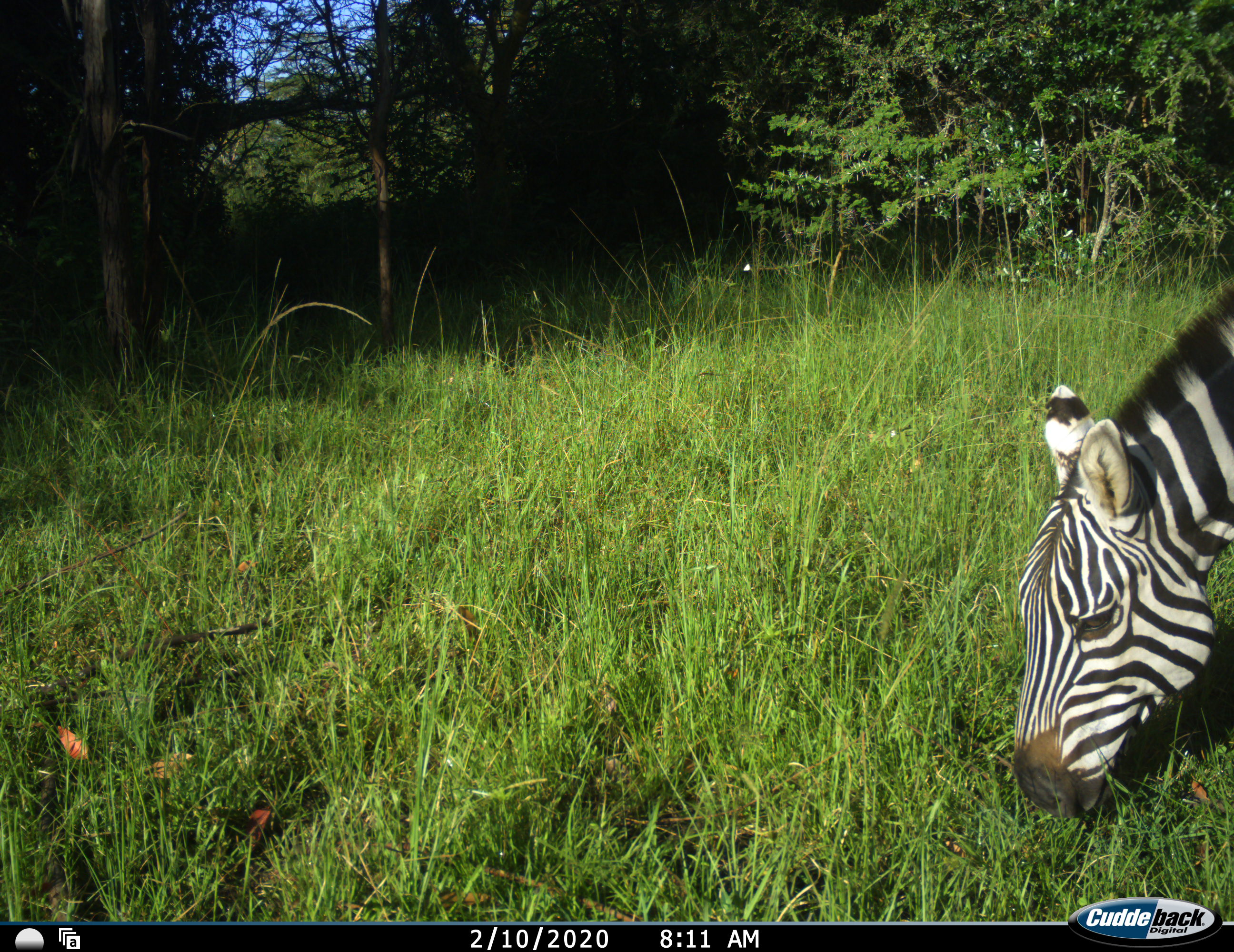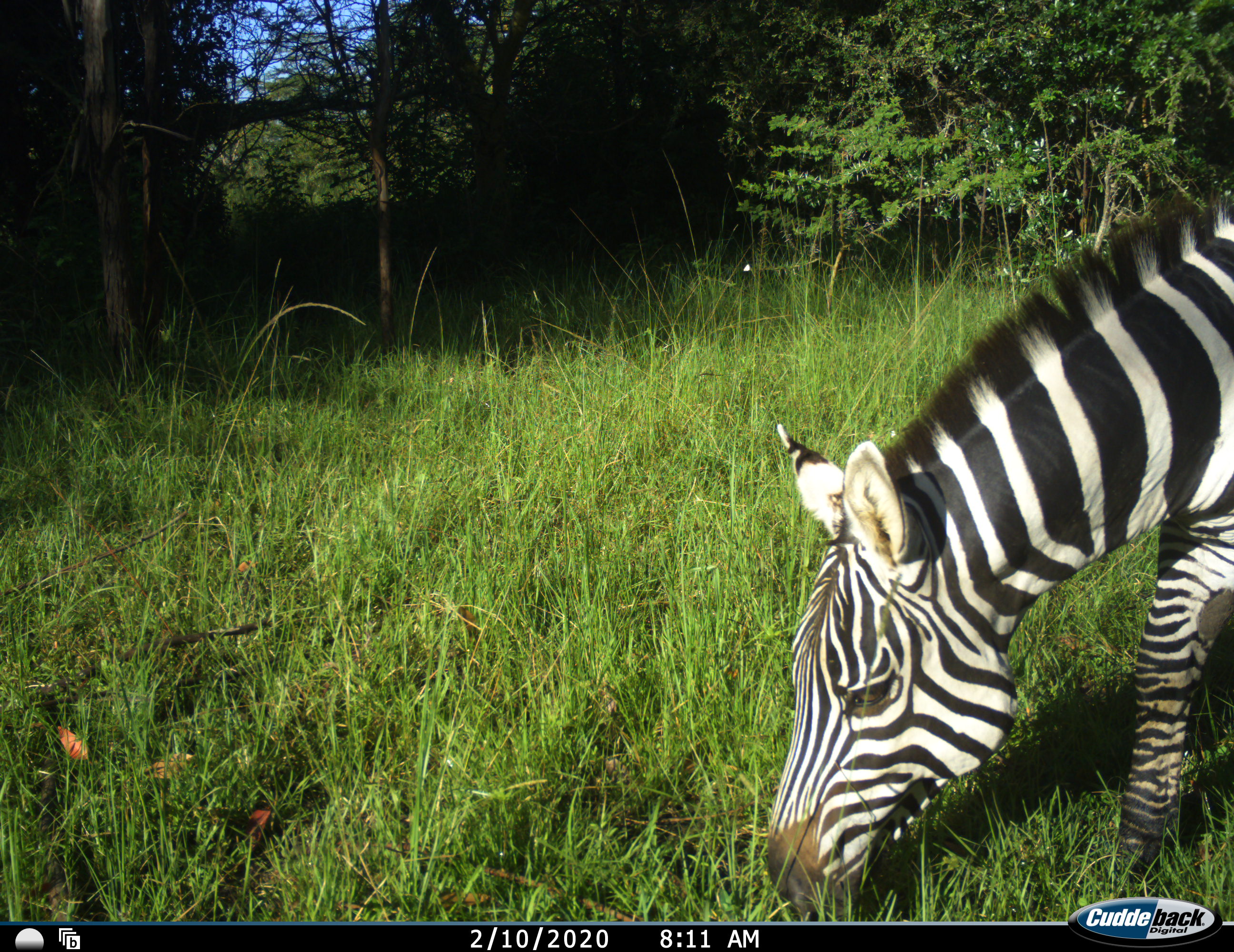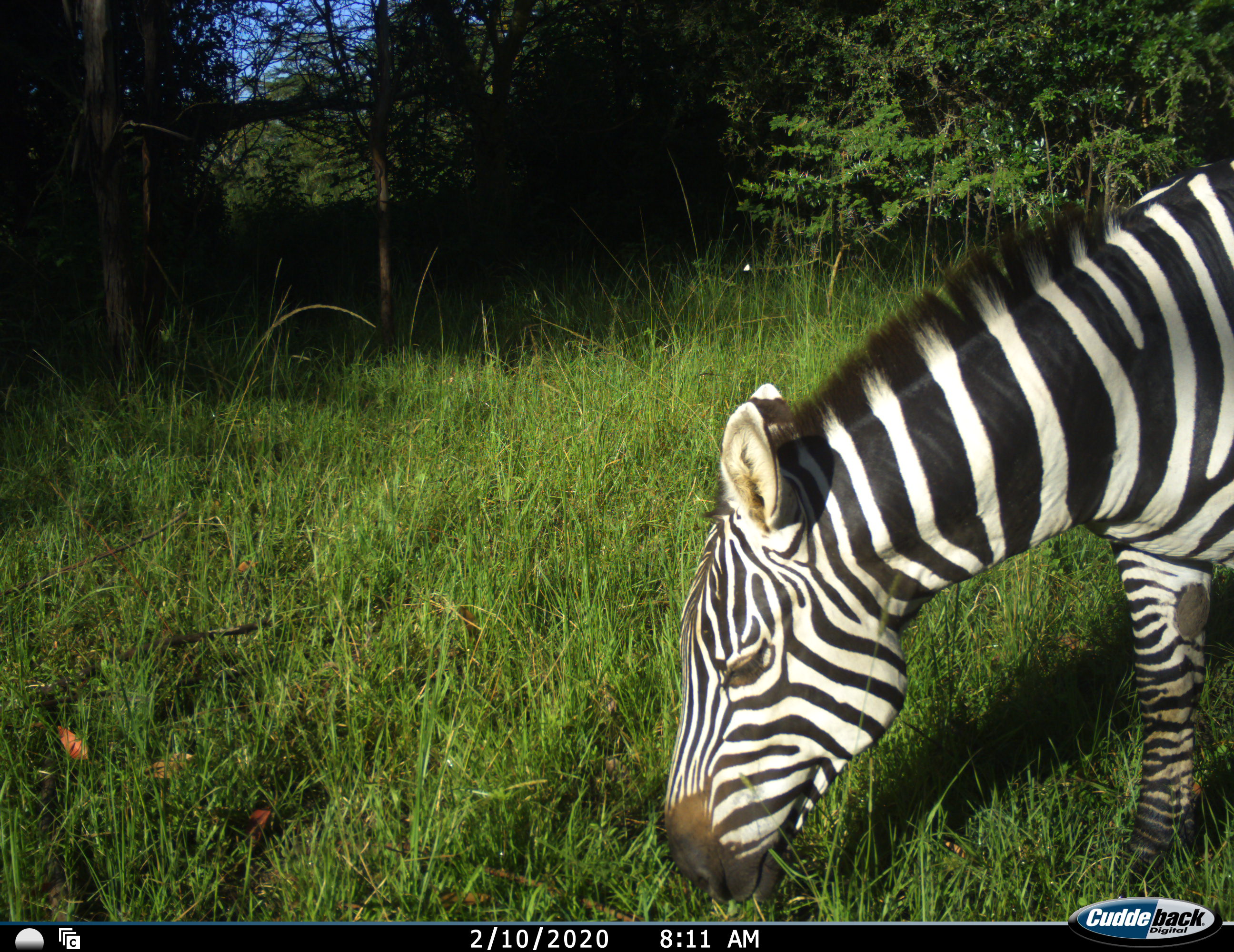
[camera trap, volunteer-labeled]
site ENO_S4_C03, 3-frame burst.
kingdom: Animalia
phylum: Chordata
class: Mammalia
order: Perissodactyla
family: Equidae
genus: Equus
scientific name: Equus quagga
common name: plains zebra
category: zebraplains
Zebraplains (plains zebra) (Equus quagga), count 1. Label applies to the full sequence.